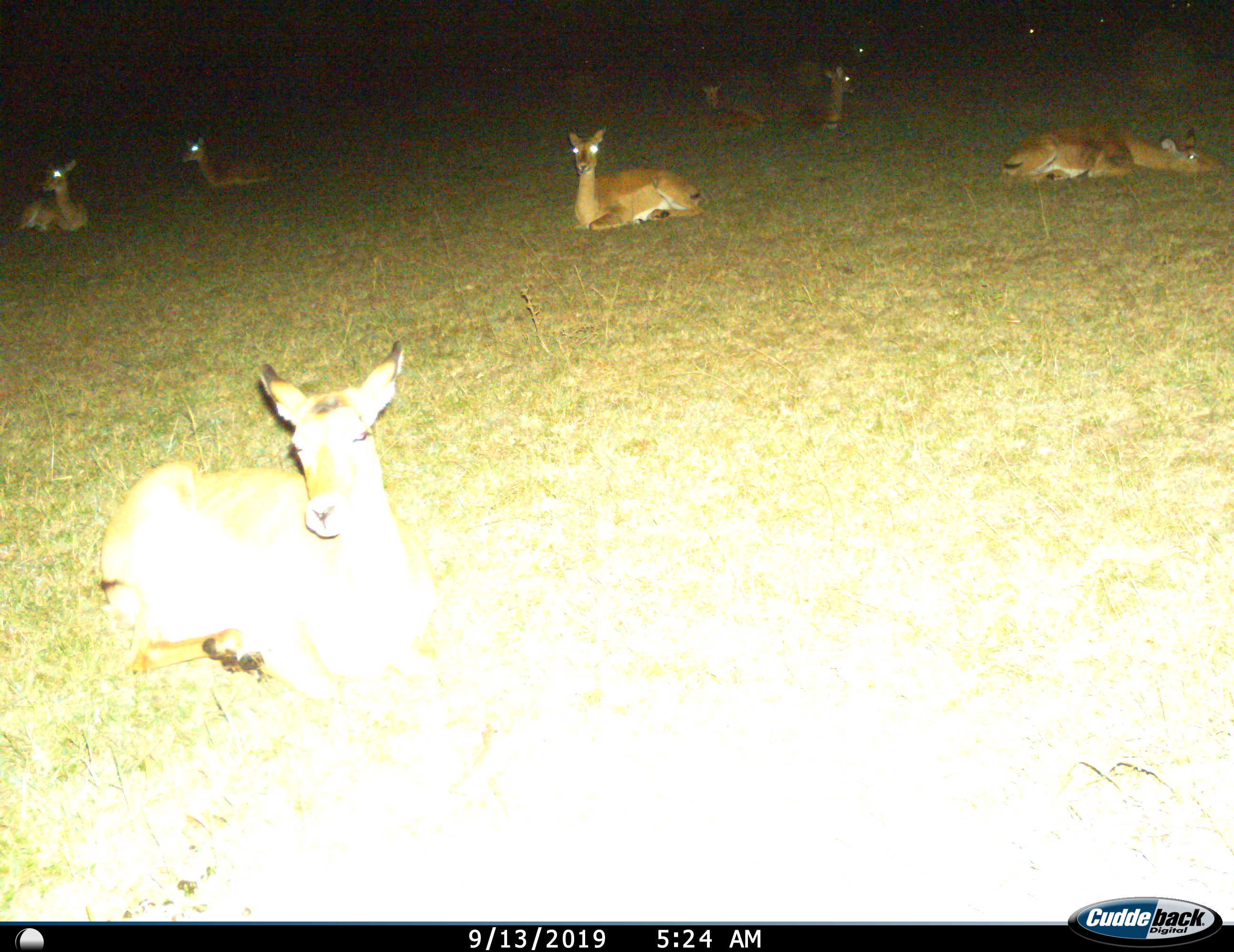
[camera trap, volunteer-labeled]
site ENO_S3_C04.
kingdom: Animalia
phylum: Chordata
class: Mammalia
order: Artiodactyla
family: Bovidae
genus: Aepyceros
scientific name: Aepyceros melampus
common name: impala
Impala (Aepyceros melampus), count 10. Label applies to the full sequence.